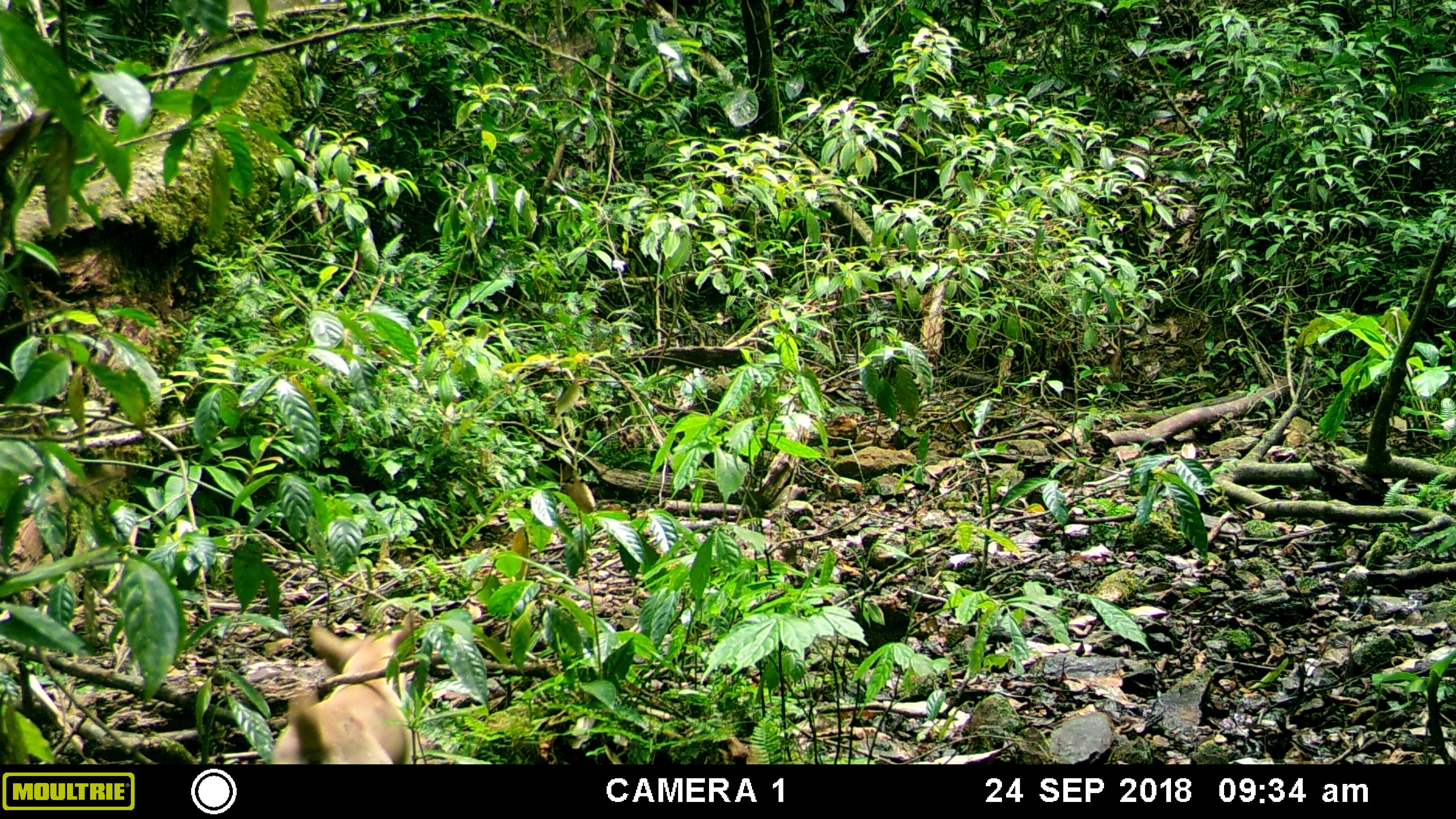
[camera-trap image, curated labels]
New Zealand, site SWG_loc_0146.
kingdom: Animalia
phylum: Chordata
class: Mammalia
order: Carnivora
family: Canidae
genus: Canis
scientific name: Canis familiaris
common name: domestic dog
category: dog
Dog (domestic dog) (Canis familiaris).